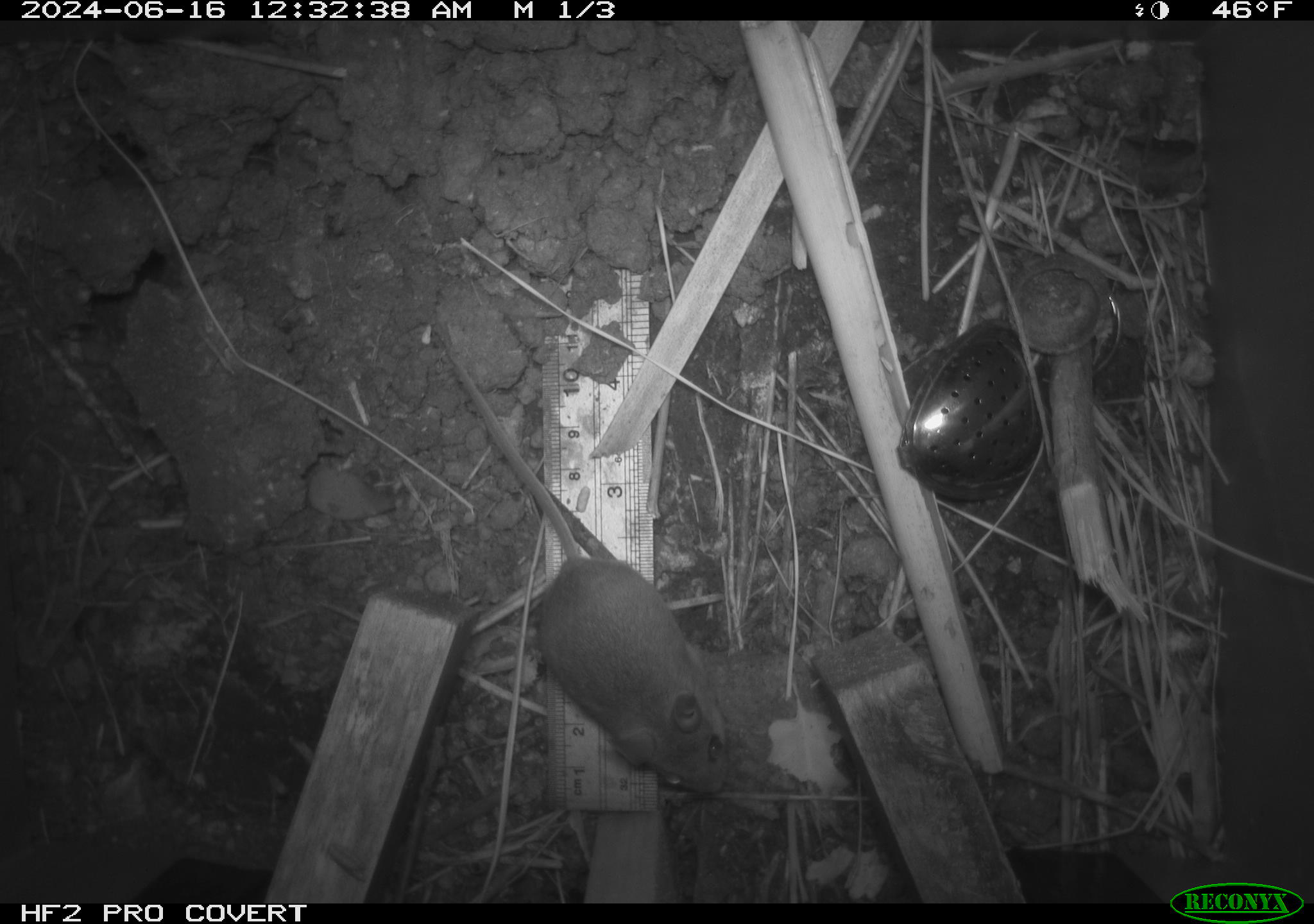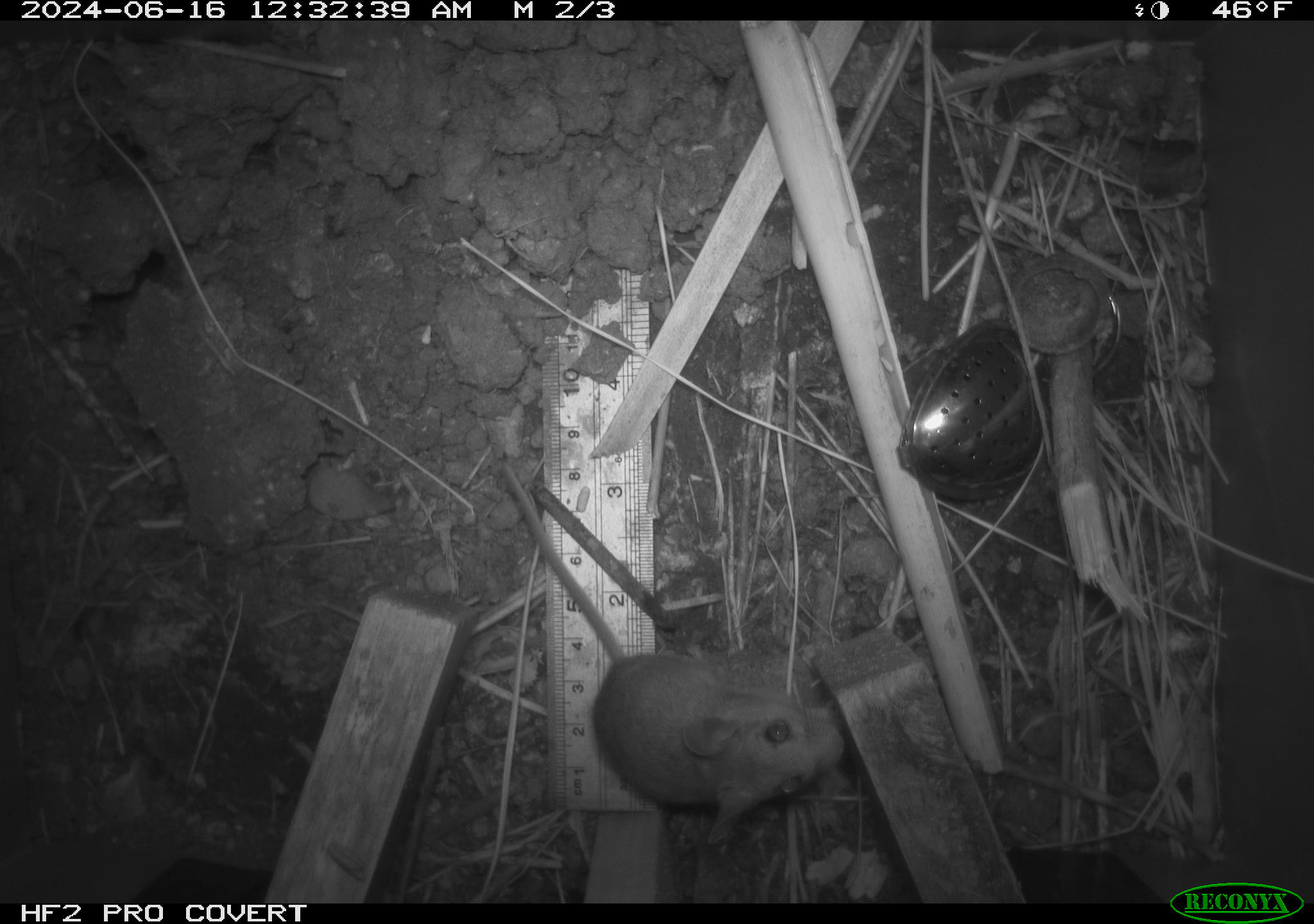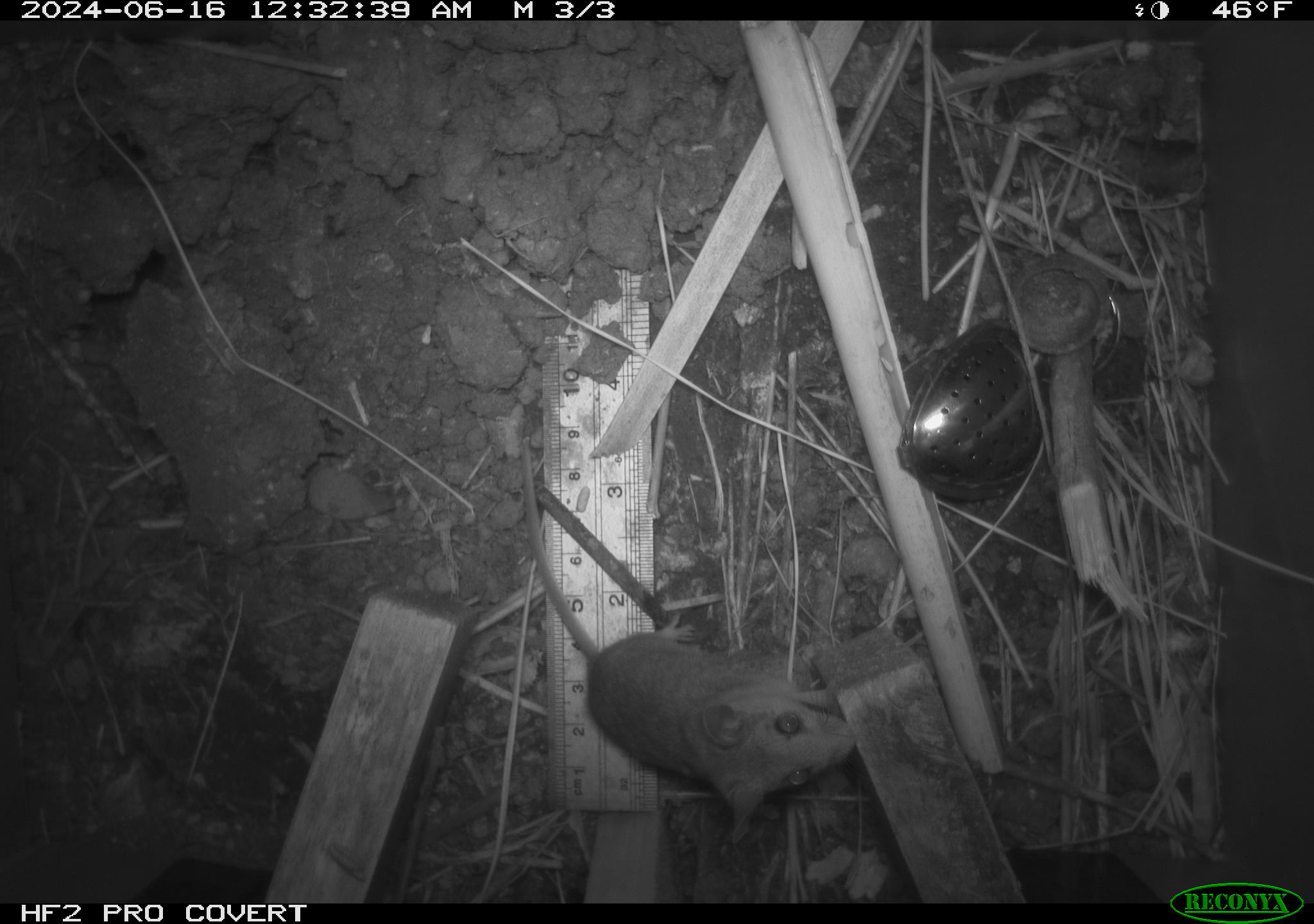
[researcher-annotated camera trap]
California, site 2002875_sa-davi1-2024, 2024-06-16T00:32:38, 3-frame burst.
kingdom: Animalia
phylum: Chordata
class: Mammalia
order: Rodentia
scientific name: Rodentia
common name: mouse species